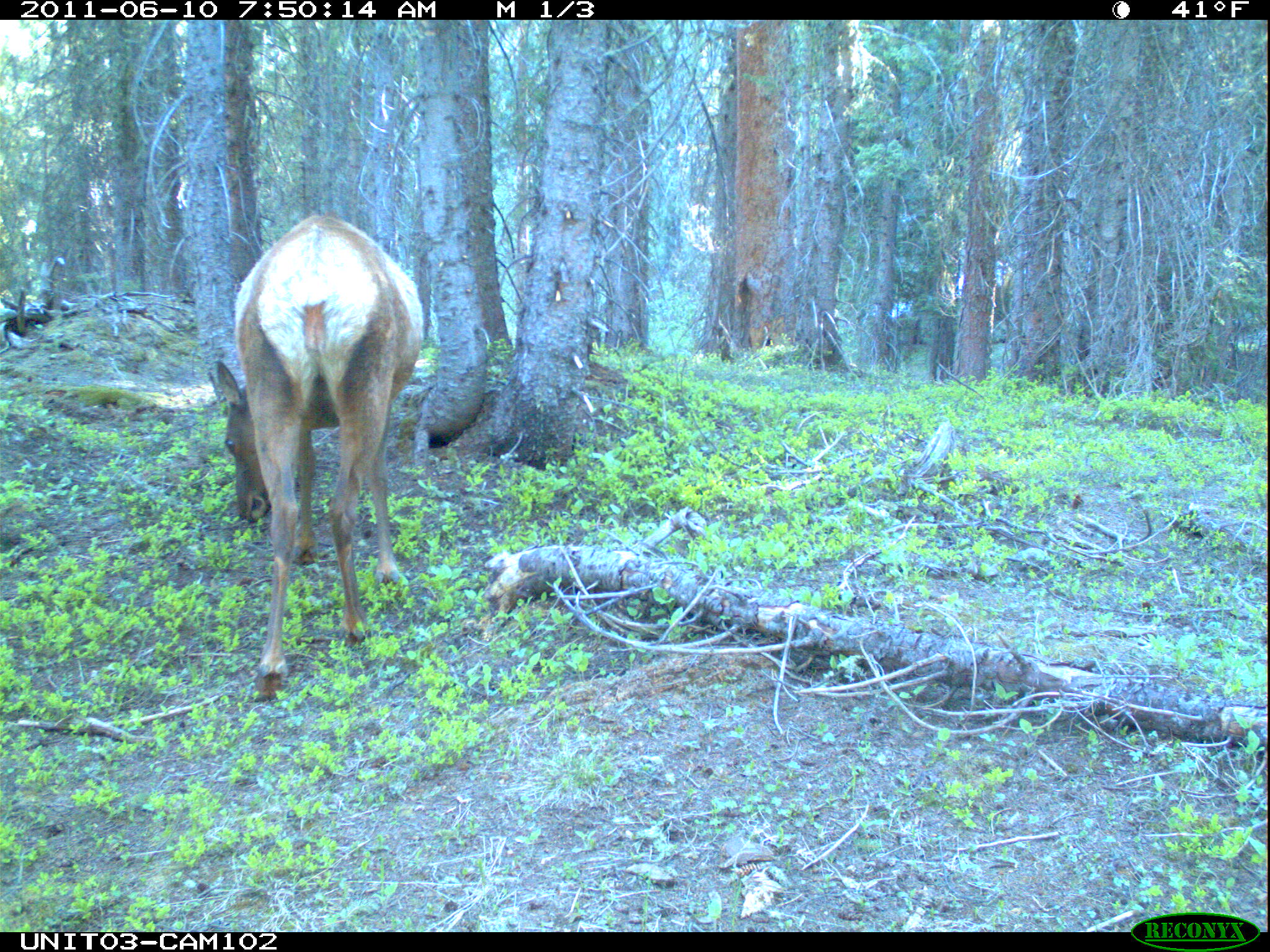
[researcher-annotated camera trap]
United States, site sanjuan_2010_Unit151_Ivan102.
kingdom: Animalia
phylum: Chordata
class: Mammalia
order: Artiodactyla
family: Cervidae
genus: Cervus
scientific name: Cervus elaphus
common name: red deer